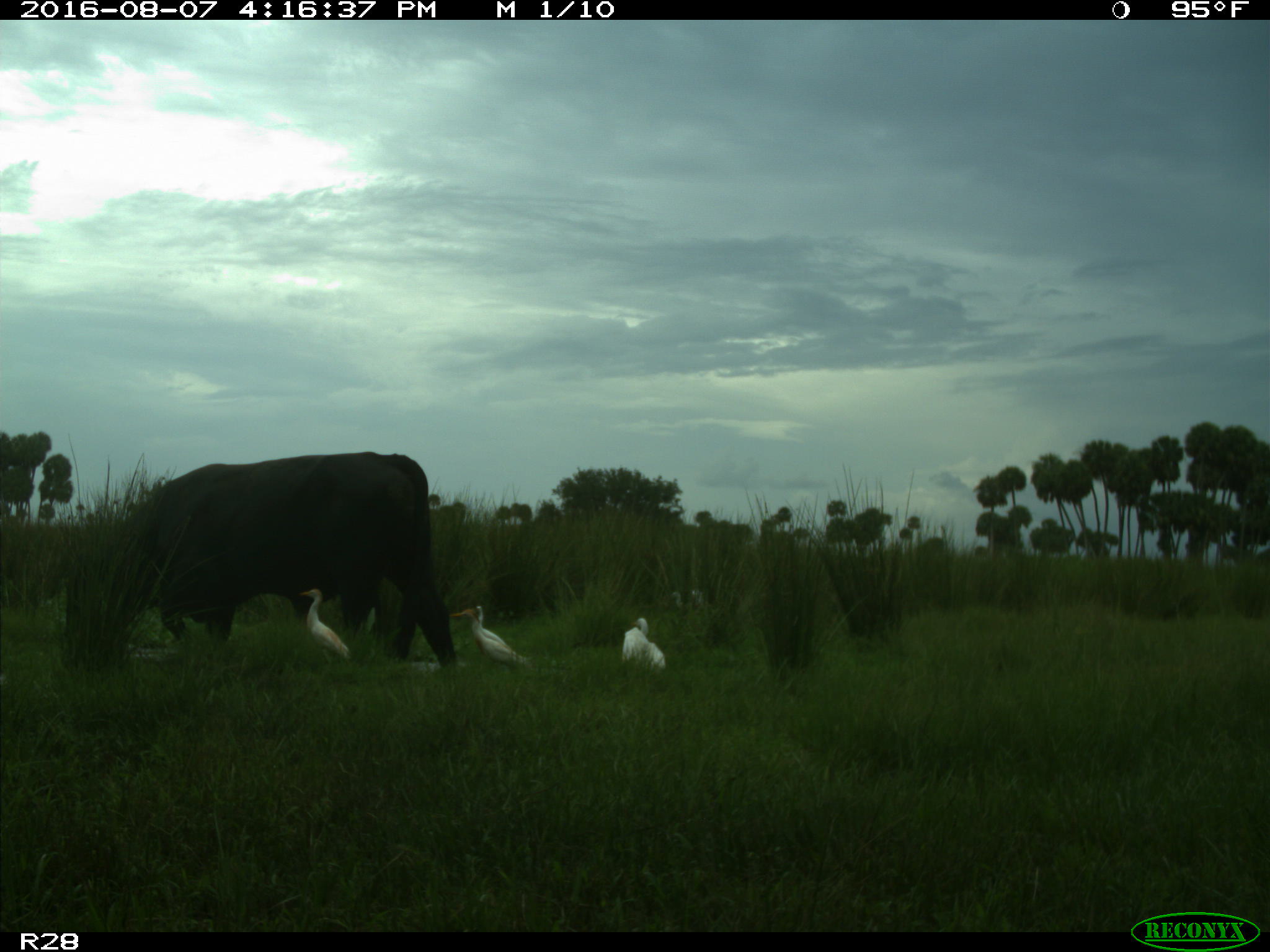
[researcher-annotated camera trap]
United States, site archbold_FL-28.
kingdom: Animalia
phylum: Chordata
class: Mammalia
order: Artiodactyla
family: Bovidae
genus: Bos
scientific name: Bos taurus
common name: domestic cow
Bos taurus (domestic cow).